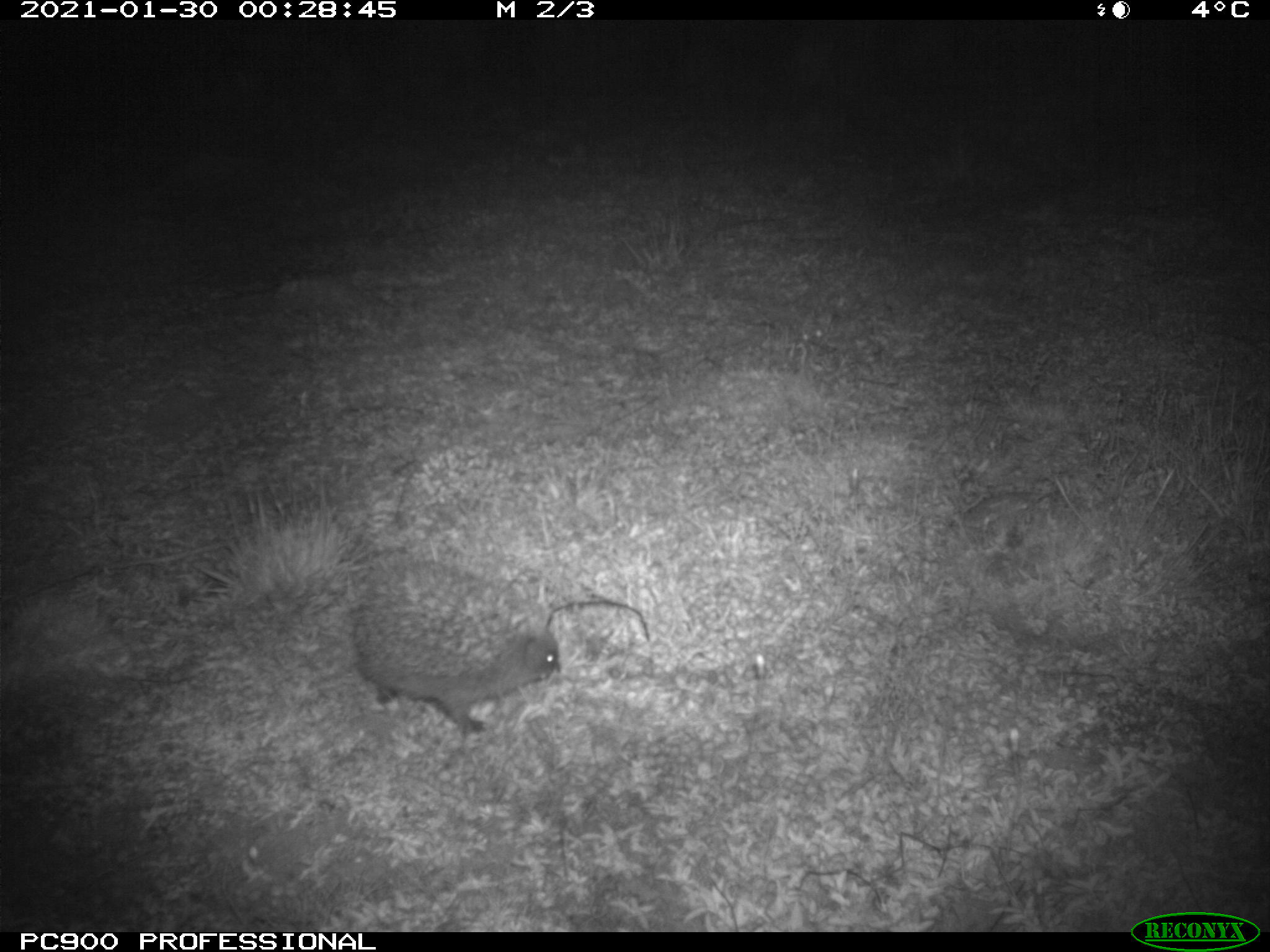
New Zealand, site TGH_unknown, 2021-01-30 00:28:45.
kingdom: Animalia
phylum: Chordata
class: Mammalia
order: Eulipotyphla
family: Erinaceidae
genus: Erinaceus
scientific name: Erinaceus europaeus europaeus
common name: european hedgehog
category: hedgehog